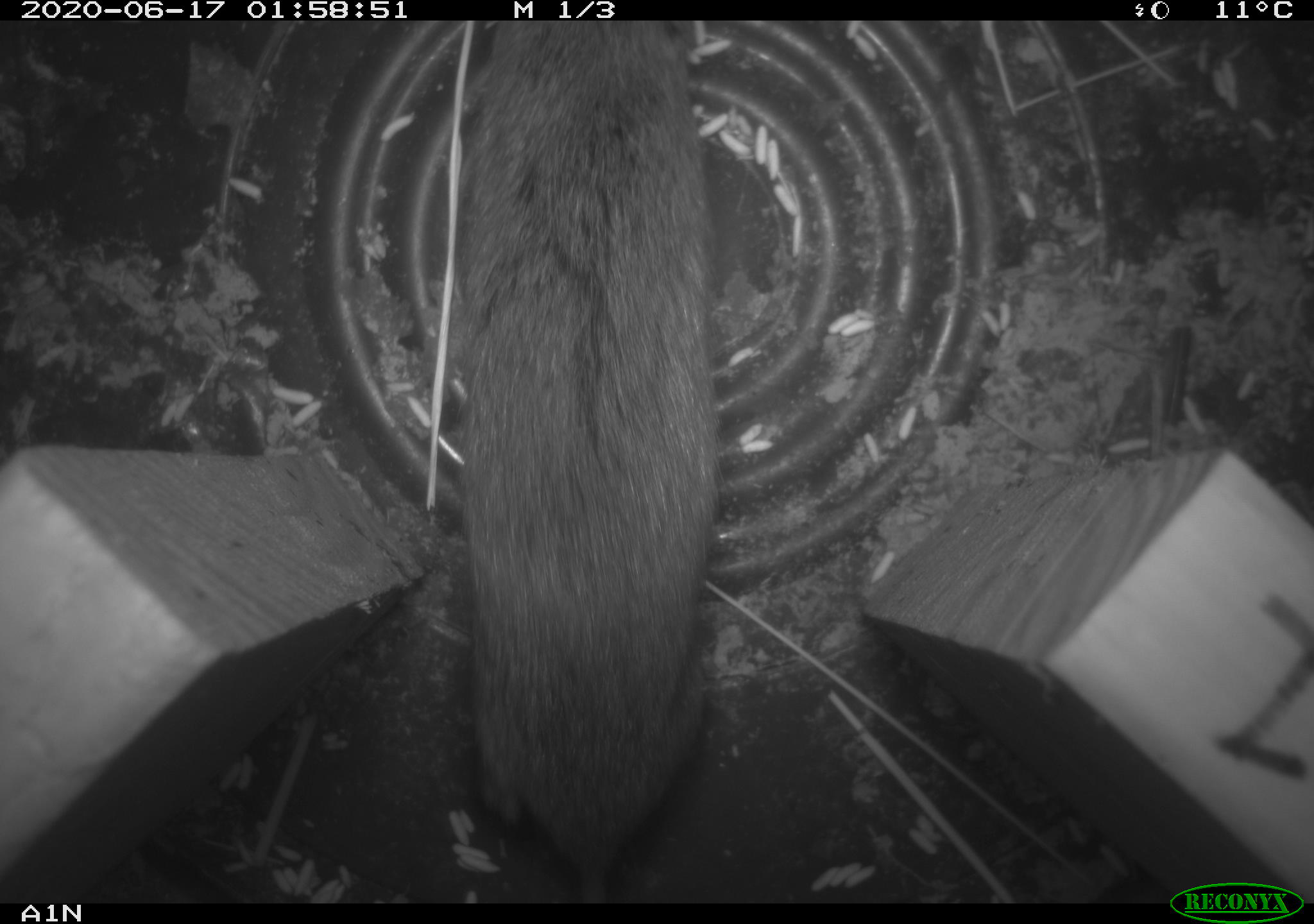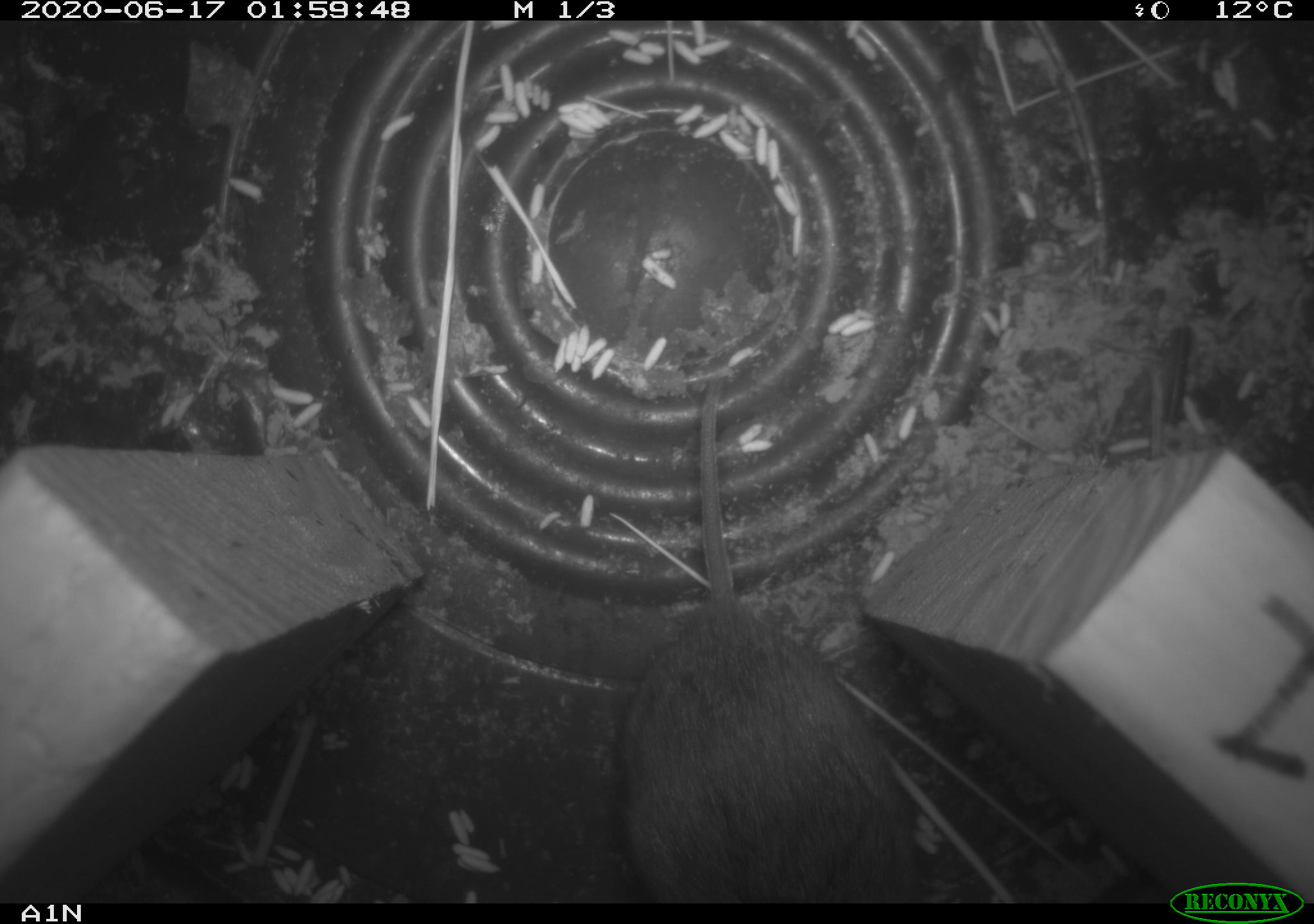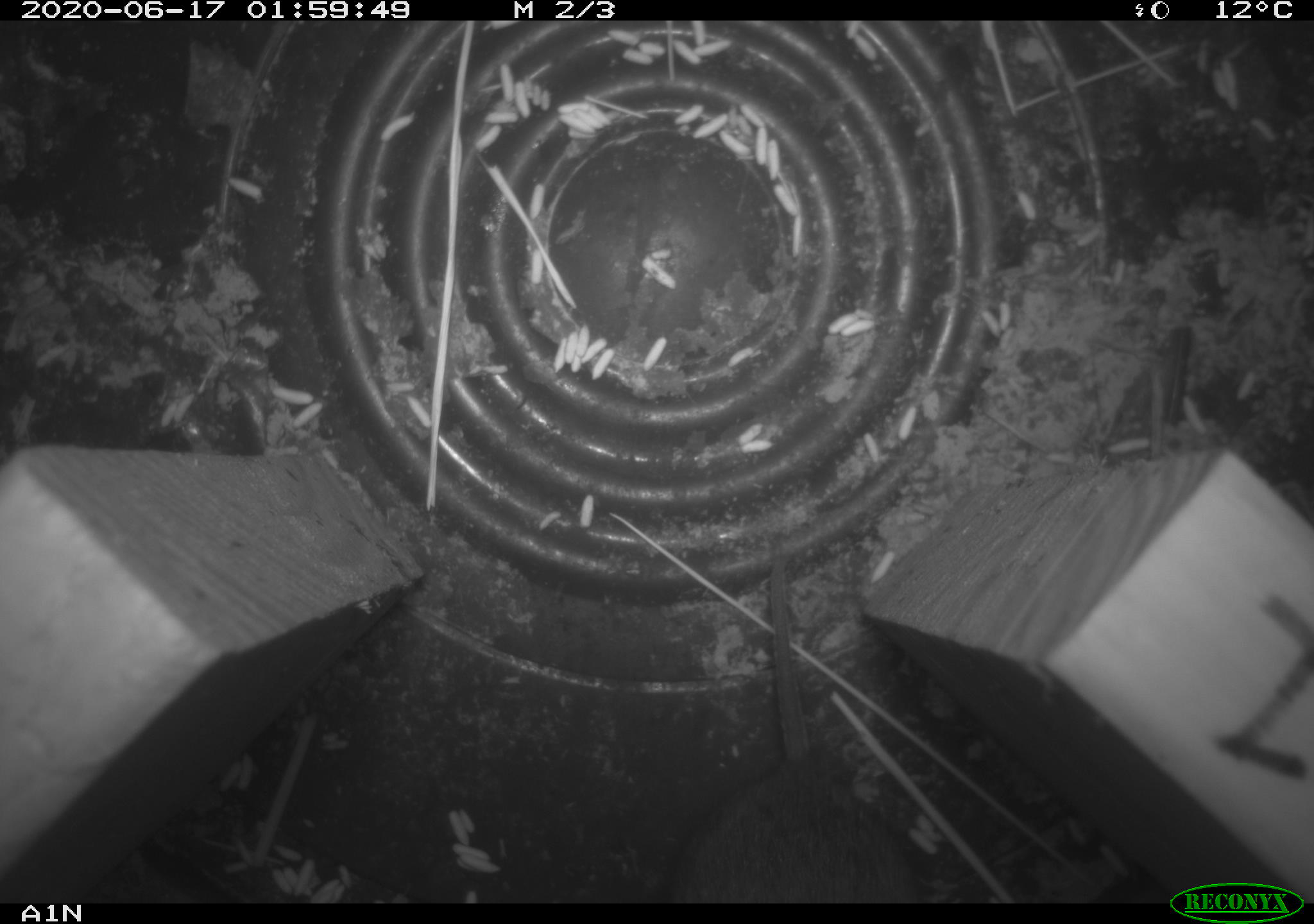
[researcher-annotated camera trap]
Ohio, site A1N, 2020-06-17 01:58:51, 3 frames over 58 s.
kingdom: Animalia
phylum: Chordata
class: Mammalia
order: Rodentia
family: Cricetidae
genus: Microtus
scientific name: Microtus pennsylvanicus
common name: meadow vole